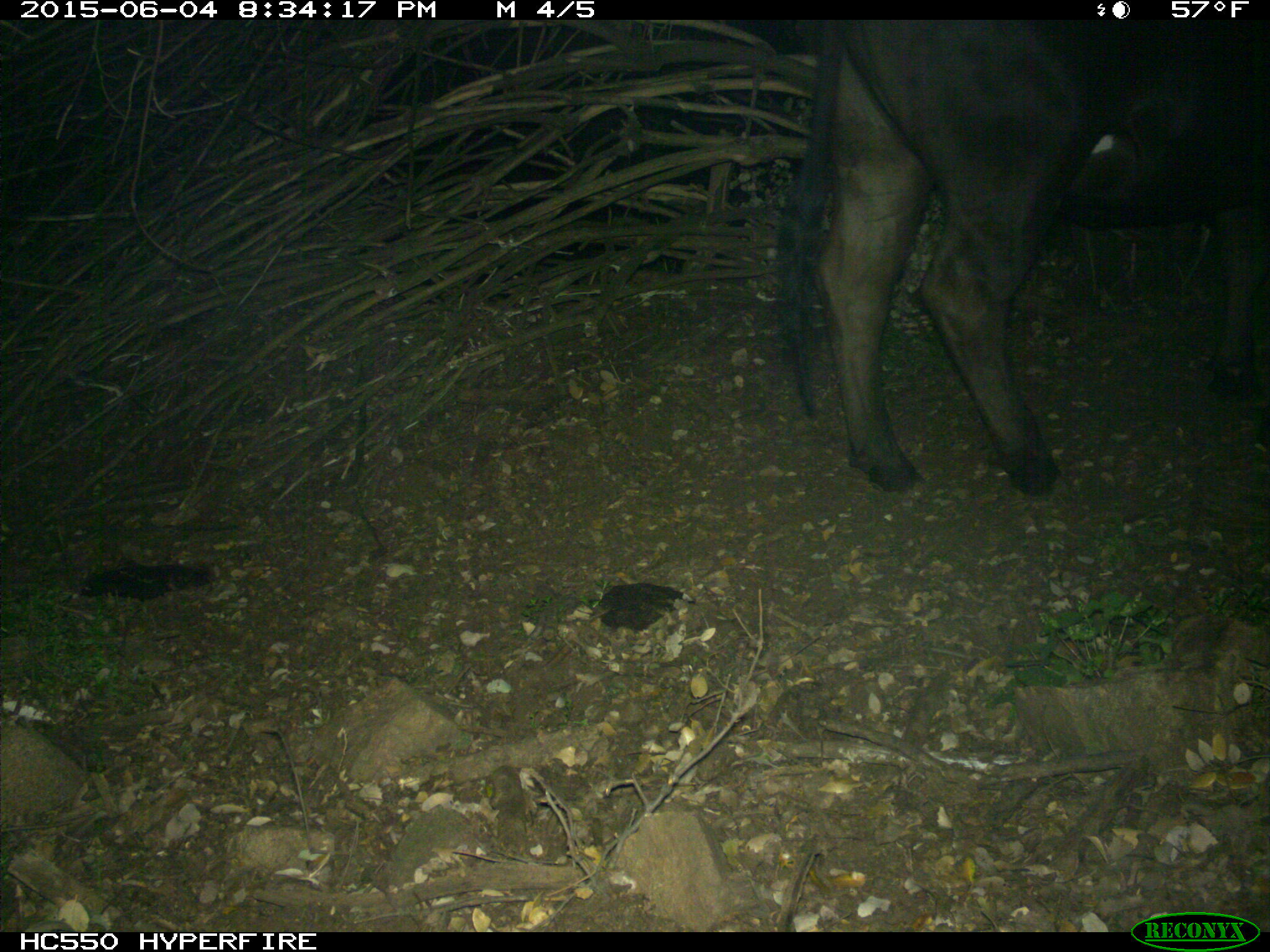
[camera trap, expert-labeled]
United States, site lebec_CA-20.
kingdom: Animalia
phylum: Chordata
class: Mammalia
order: Artiodactyla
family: Bovidae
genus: Bos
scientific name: Bos taurus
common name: domestic cow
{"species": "Bos taurus (domestic cow)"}